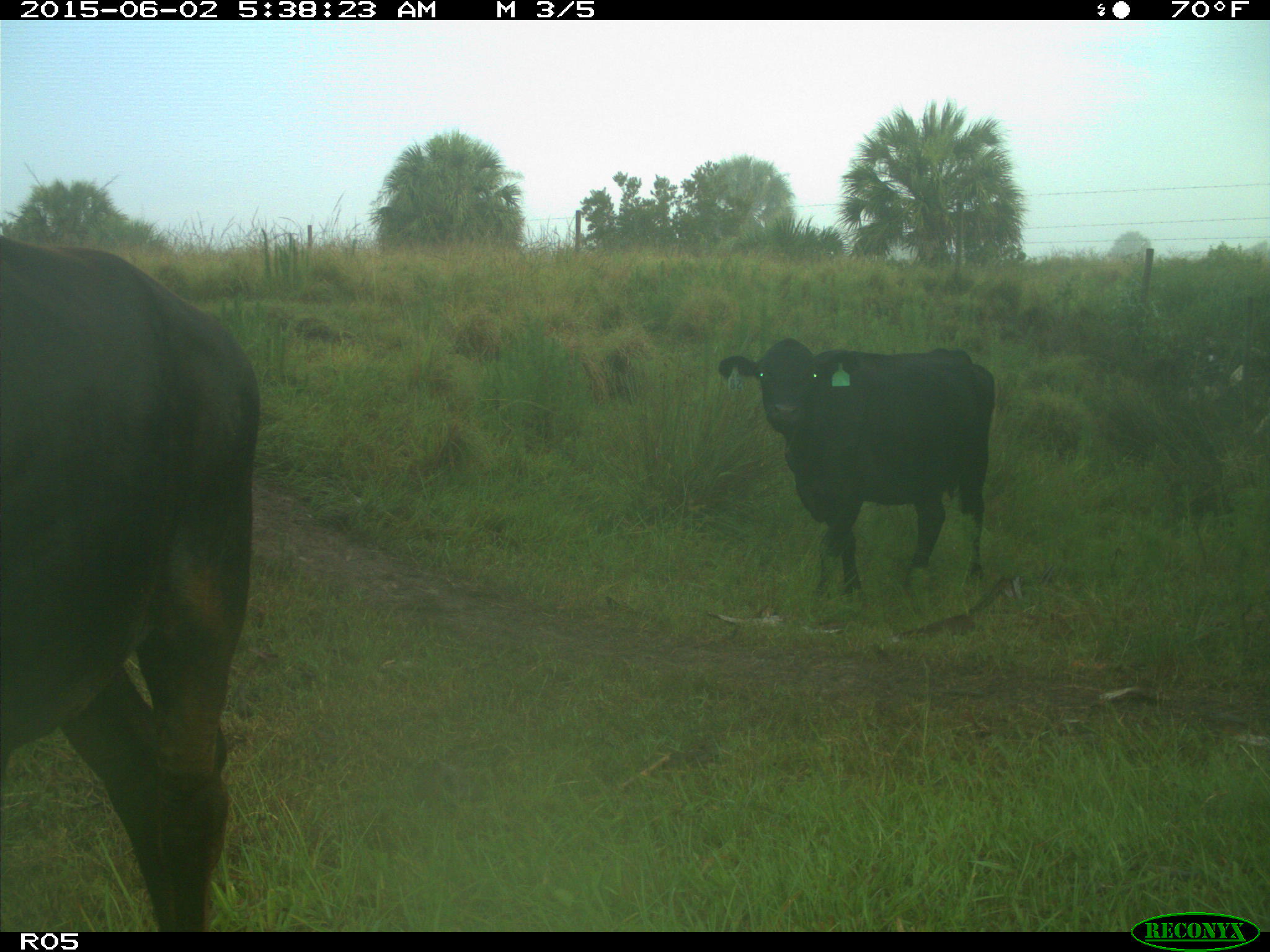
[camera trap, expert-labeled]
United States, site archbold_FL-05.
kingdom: Animalia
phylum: Chordata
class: Mammalia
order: Artiodactyla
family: Bovidae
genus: Bos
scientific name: Bos taurus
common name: domestic cow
Bos taurus (domestic cow).